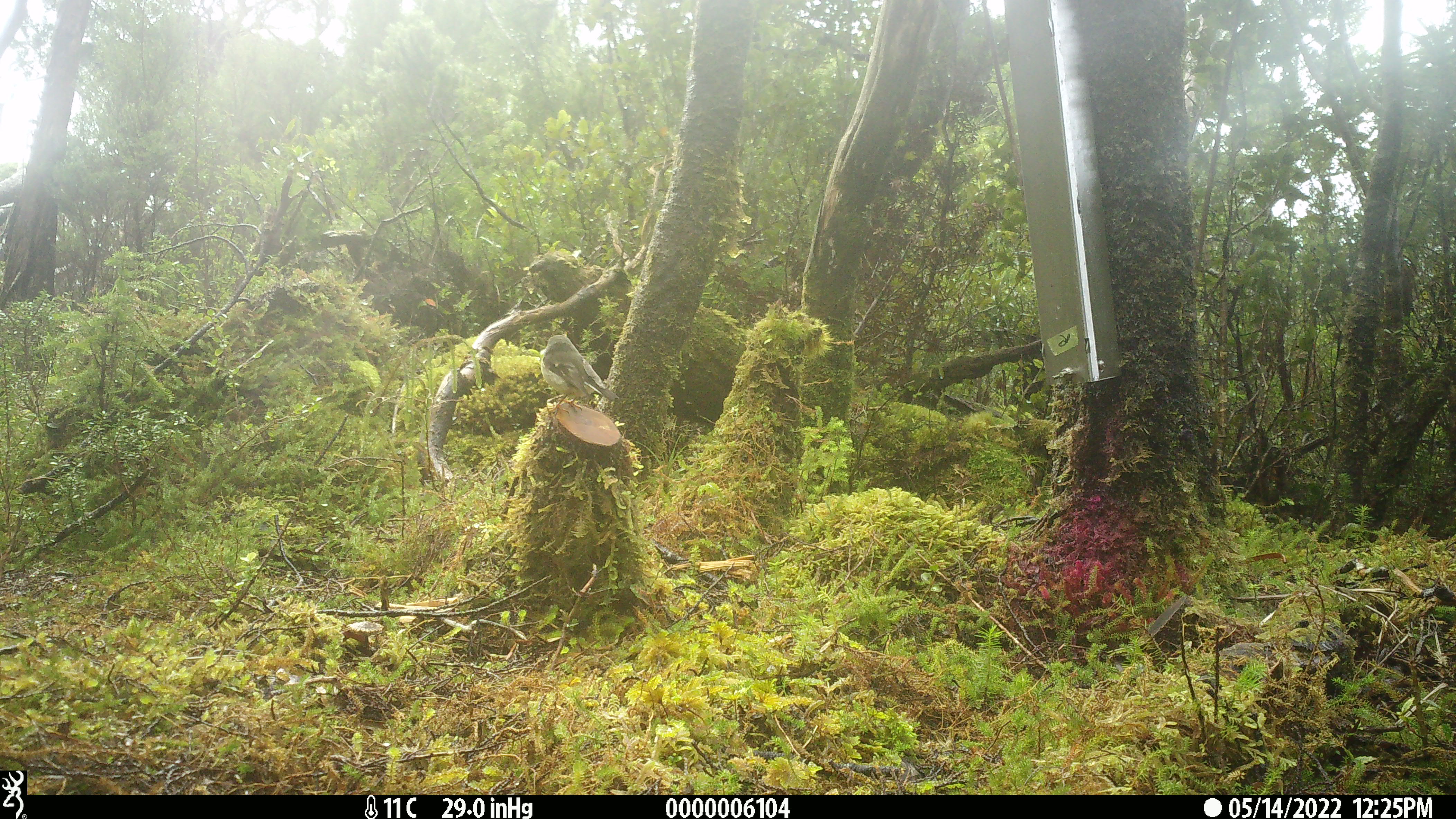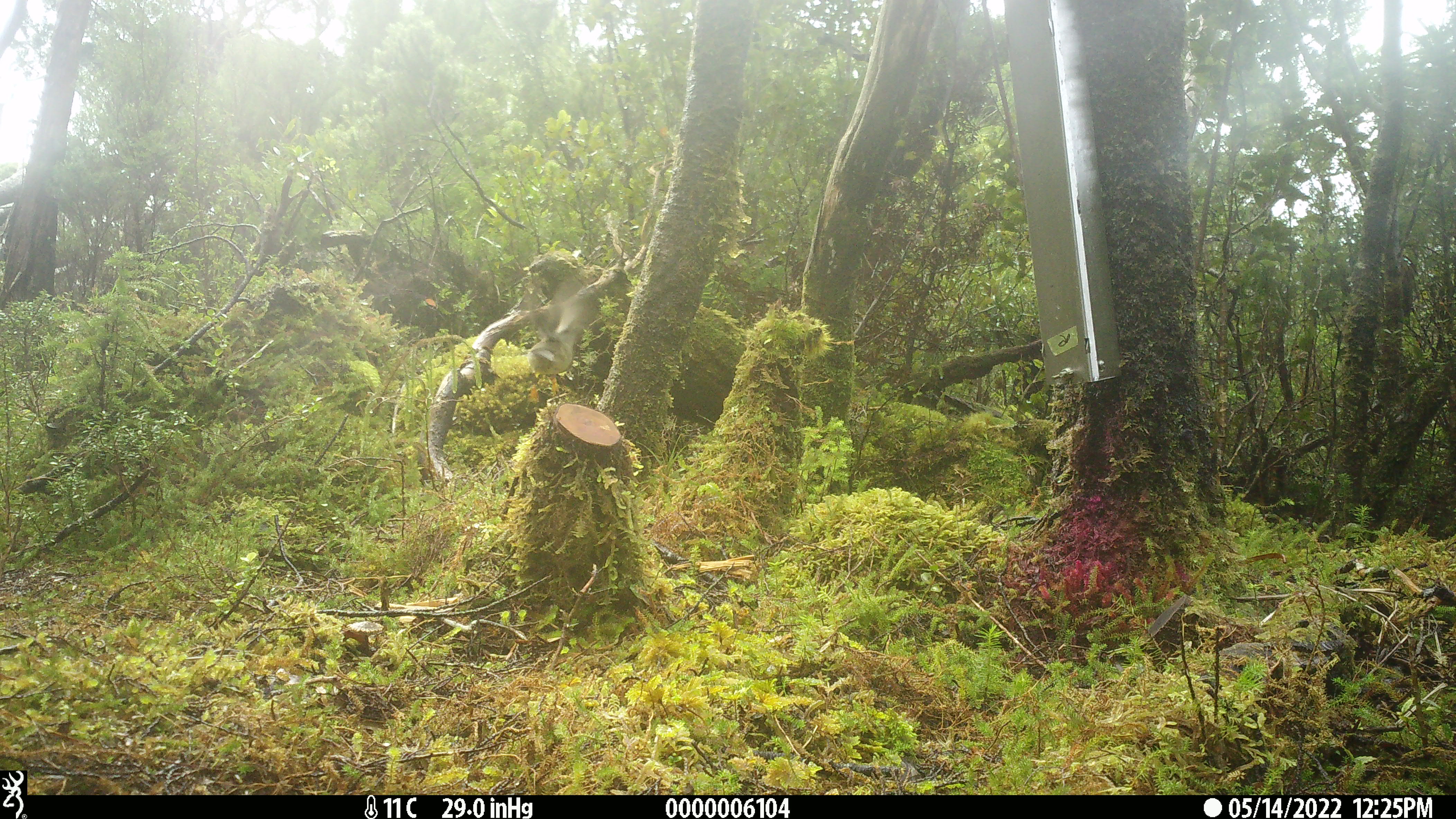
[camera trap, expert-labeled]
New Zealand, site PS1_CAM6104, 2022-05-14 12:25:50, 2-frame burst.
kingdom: Animalia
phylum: Chordata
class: Aves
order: Passeriformes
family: Petroicidae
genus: Petroica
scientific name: Petroica macrocephala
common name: tomtit